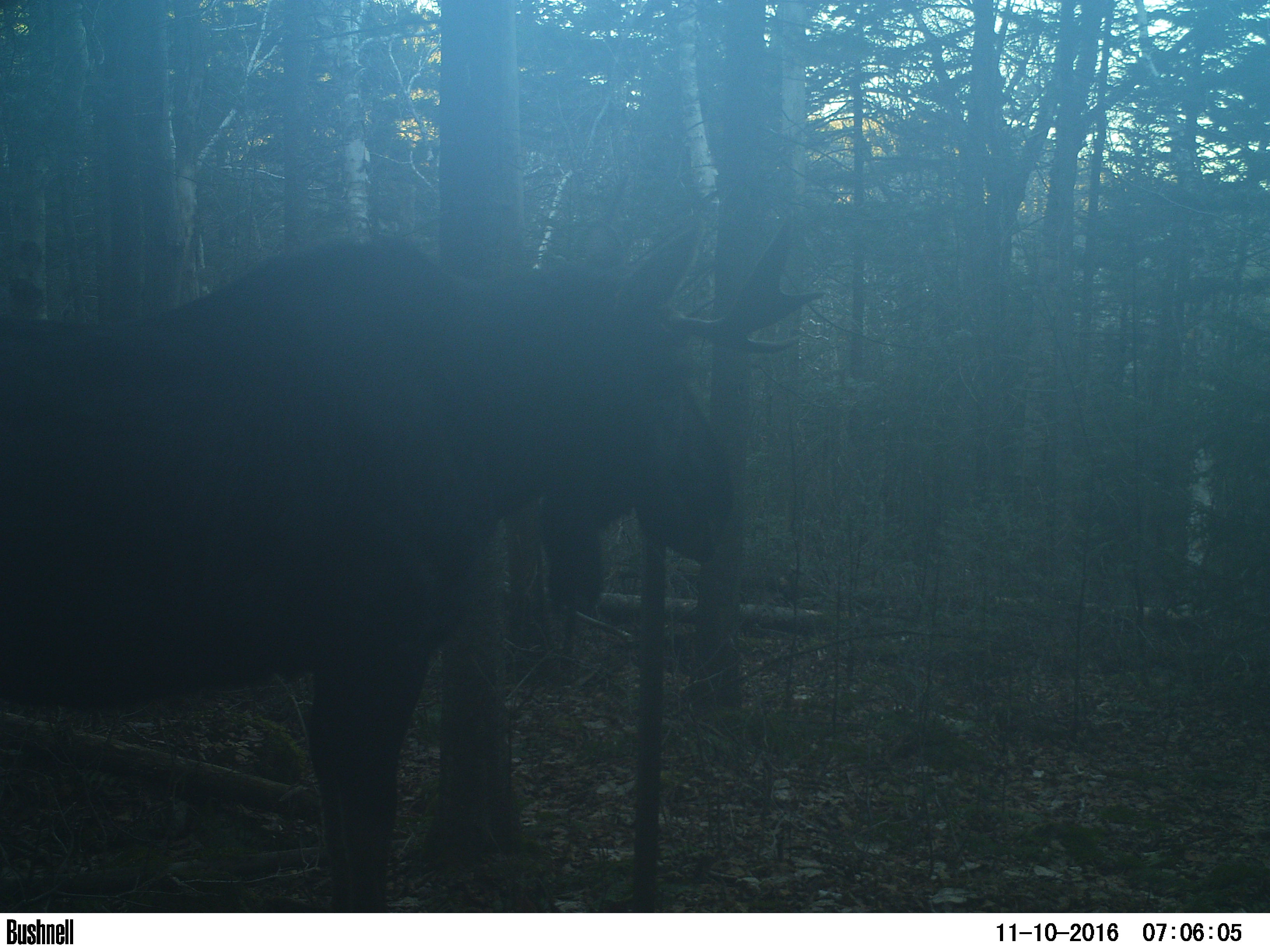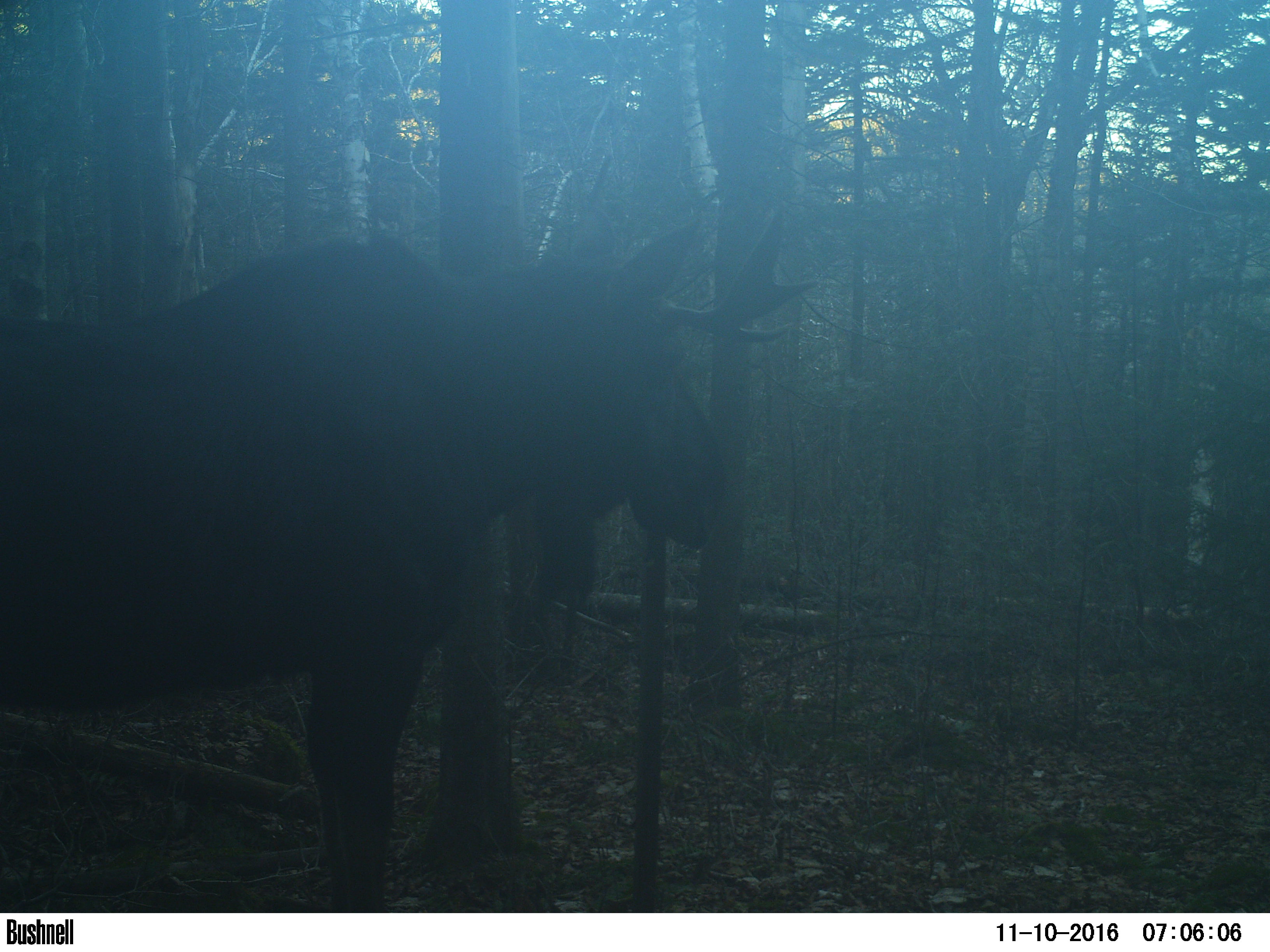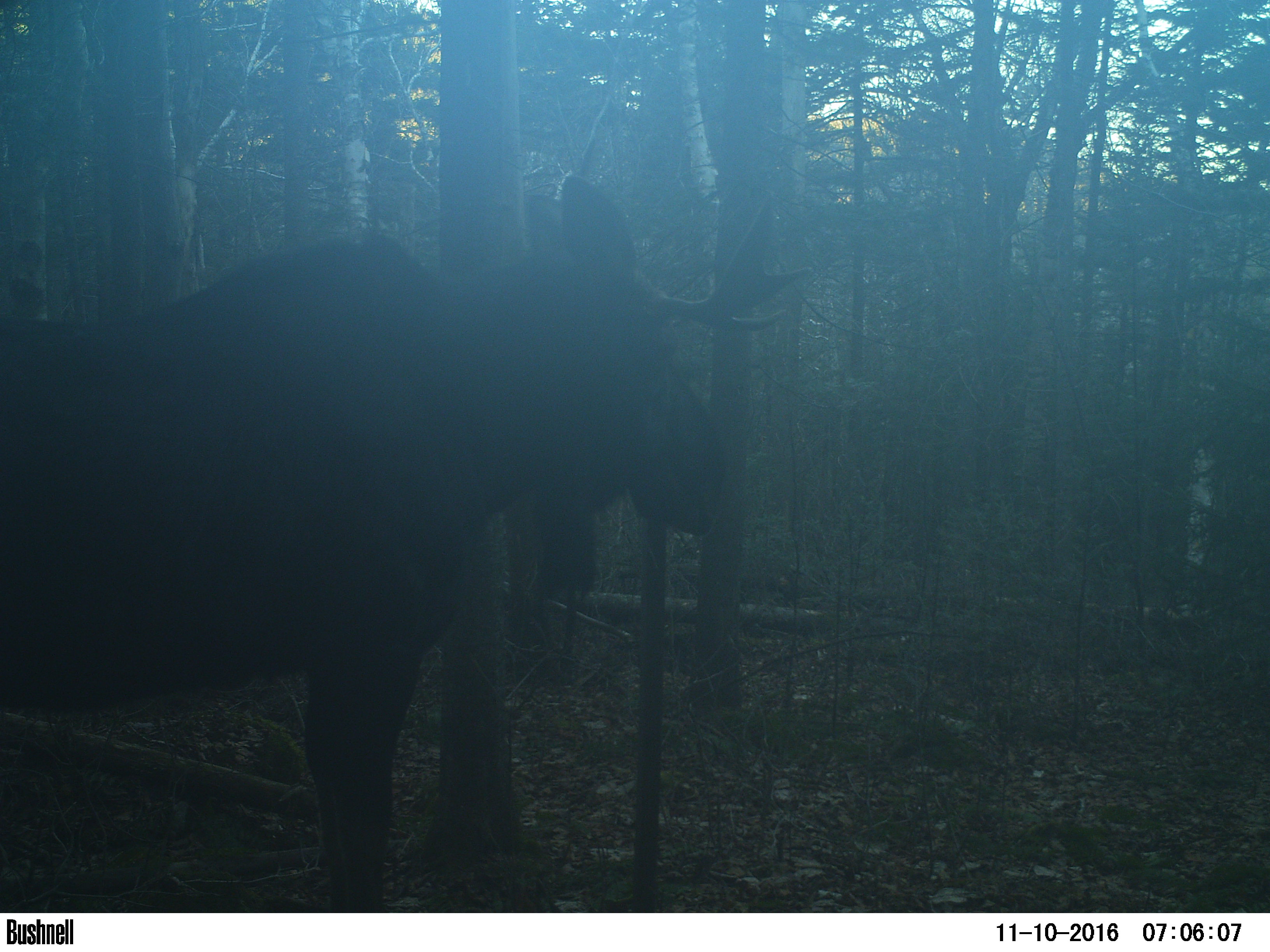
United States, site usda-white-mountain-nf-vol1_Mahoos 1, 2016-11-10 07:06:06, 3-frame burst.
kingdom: Animalia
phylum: Chordata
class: Mammalia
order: Artiodactyla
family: Cervidae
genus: Alces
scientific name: Alces alces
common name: moose